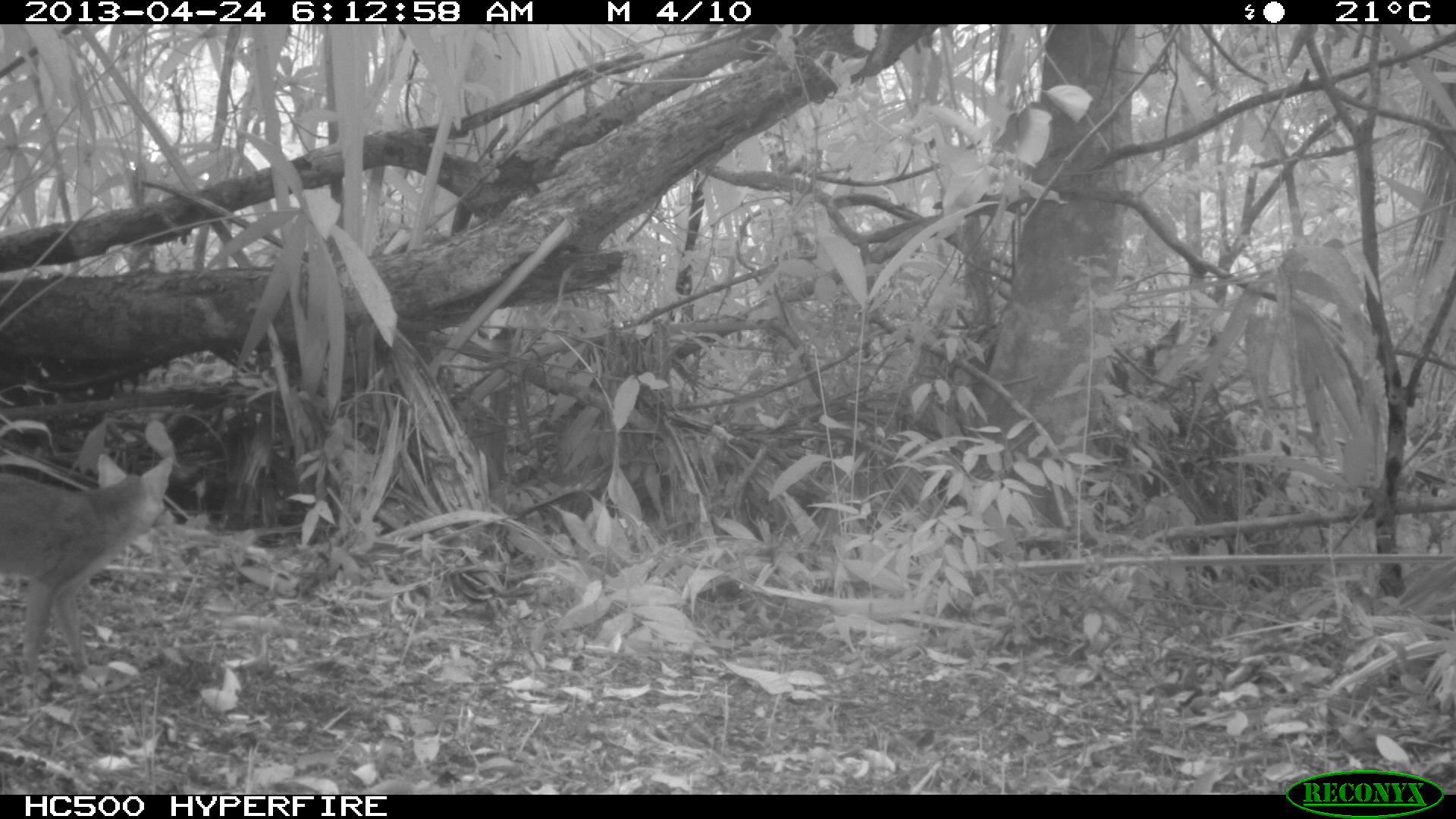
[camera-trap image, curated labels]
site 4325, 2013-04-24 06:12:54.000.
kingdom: Animalia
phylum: Chordata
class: Mammalia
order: Carnivora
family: Canidae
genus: Urocyon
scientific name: Urocyon cinereoargenteus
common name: gray fox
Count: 1.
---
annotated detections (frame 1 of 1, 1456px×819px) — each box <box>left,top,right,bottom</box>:
urocyon cinereoargenteus: <box>0,452,176,687</box>